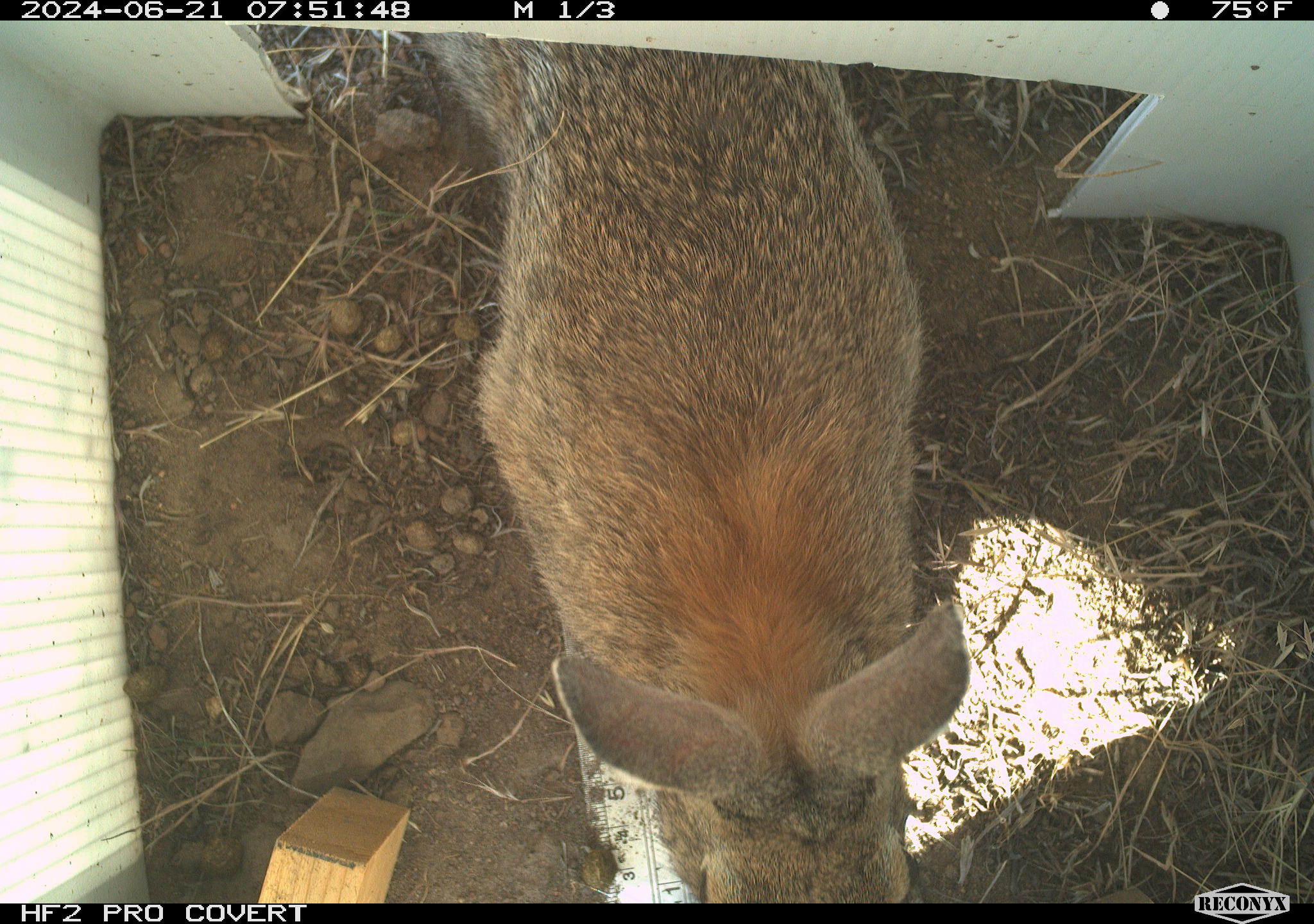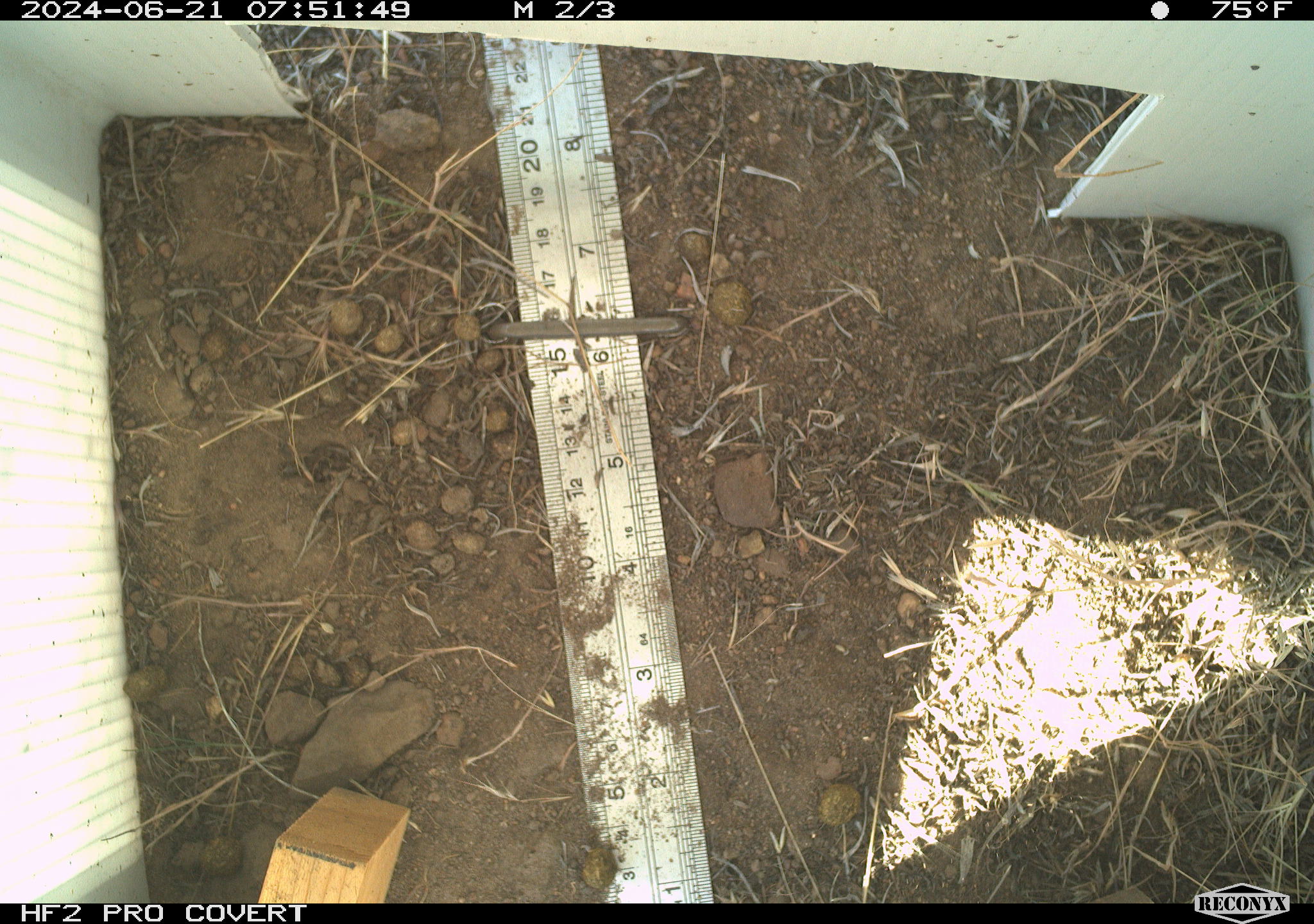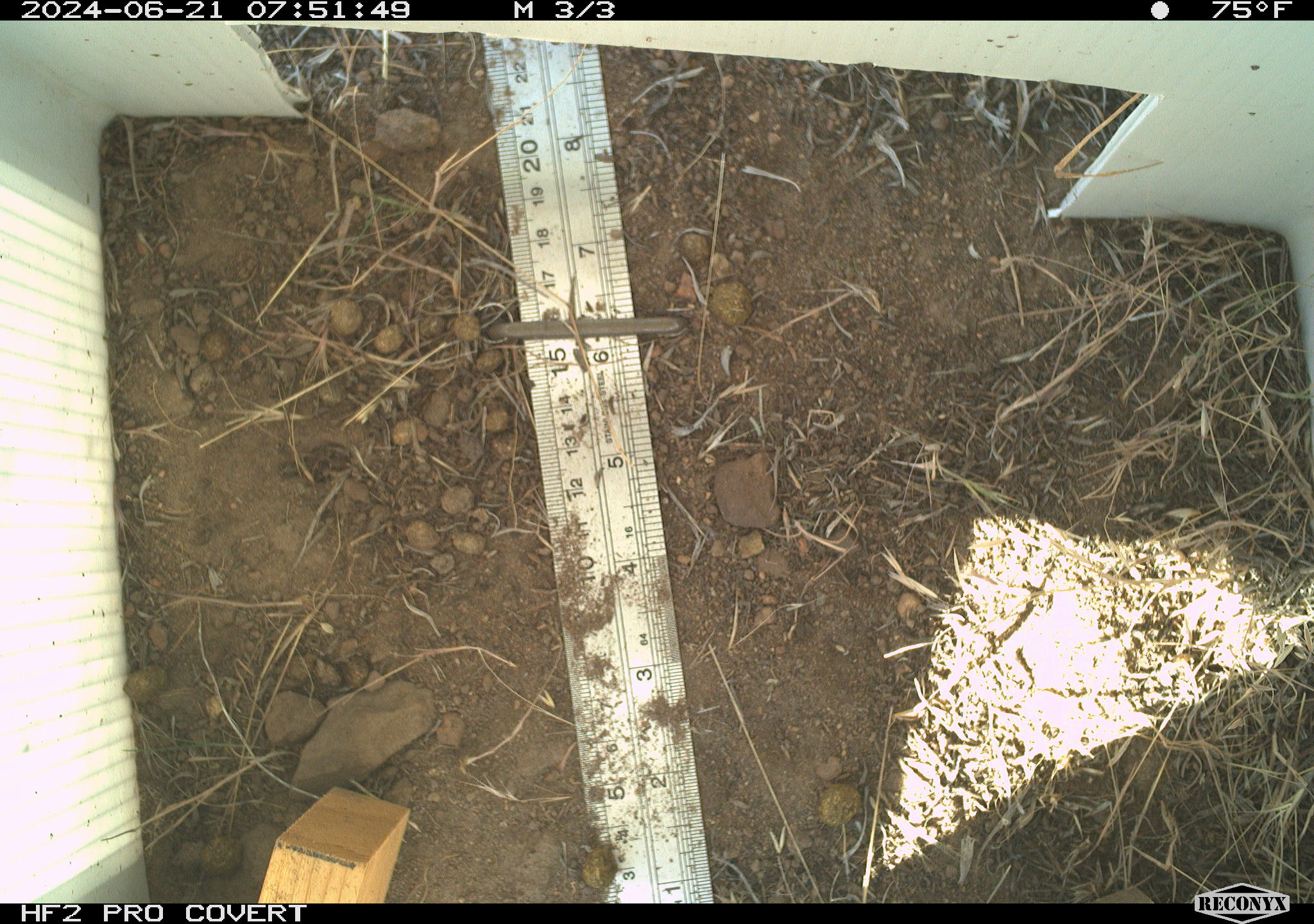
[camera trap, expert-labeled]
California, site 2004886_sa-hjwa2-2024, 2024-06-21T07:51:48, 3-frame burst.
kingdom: Animalia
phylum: Chordata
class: Mammalia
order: Lagomorpha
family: Leporidae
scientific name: Leporidae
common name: rabbit or hare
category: rabbit and hare family